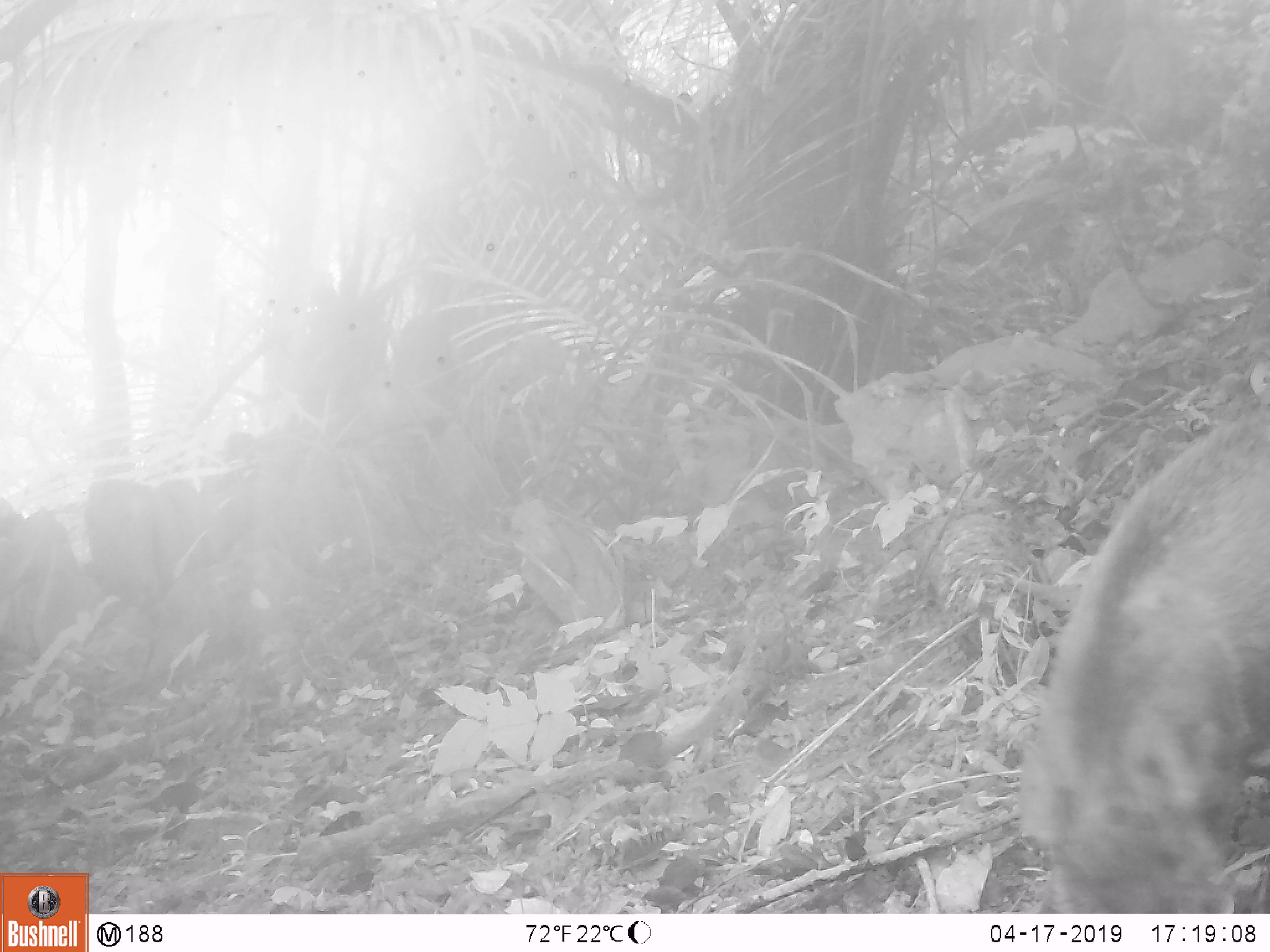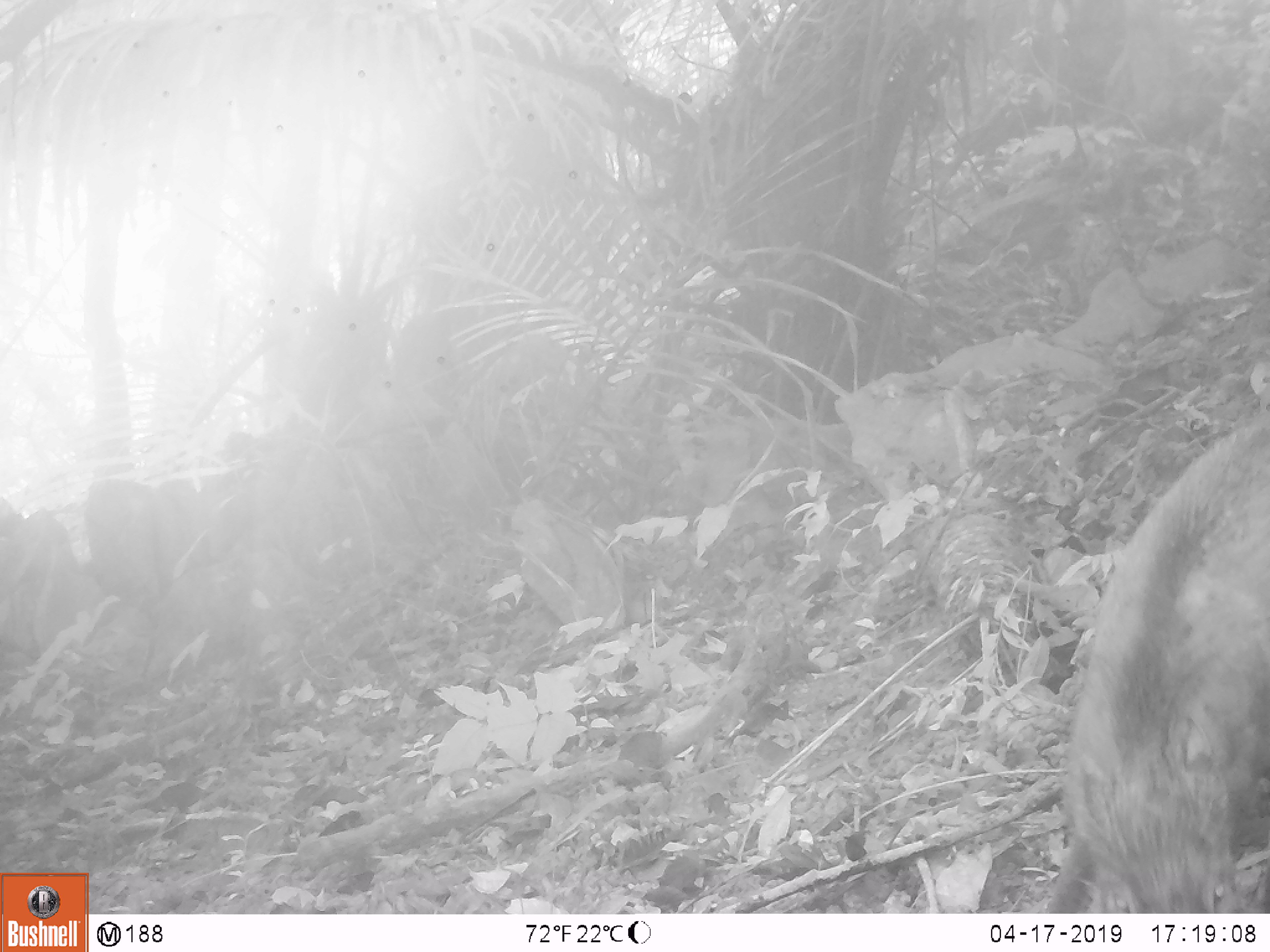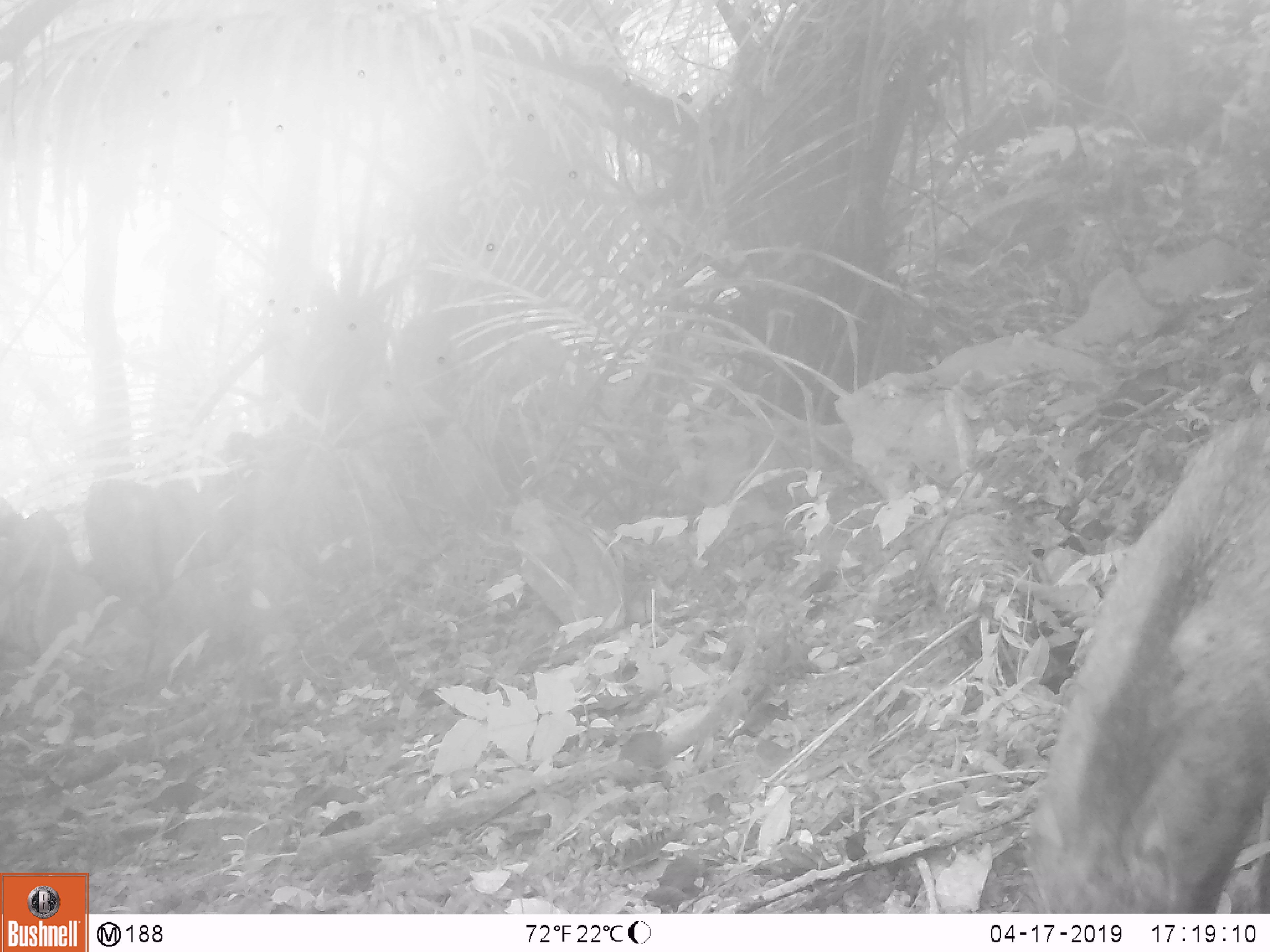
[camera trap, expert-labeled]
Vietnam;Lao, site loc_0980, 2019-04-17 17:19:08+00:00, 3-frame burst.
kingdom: Animalia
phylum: Chordata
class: Mammalia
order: Artiodactyla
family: Suidae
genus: Sus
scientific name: Sus scrofa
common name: eurasian wild pig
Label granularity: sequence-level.